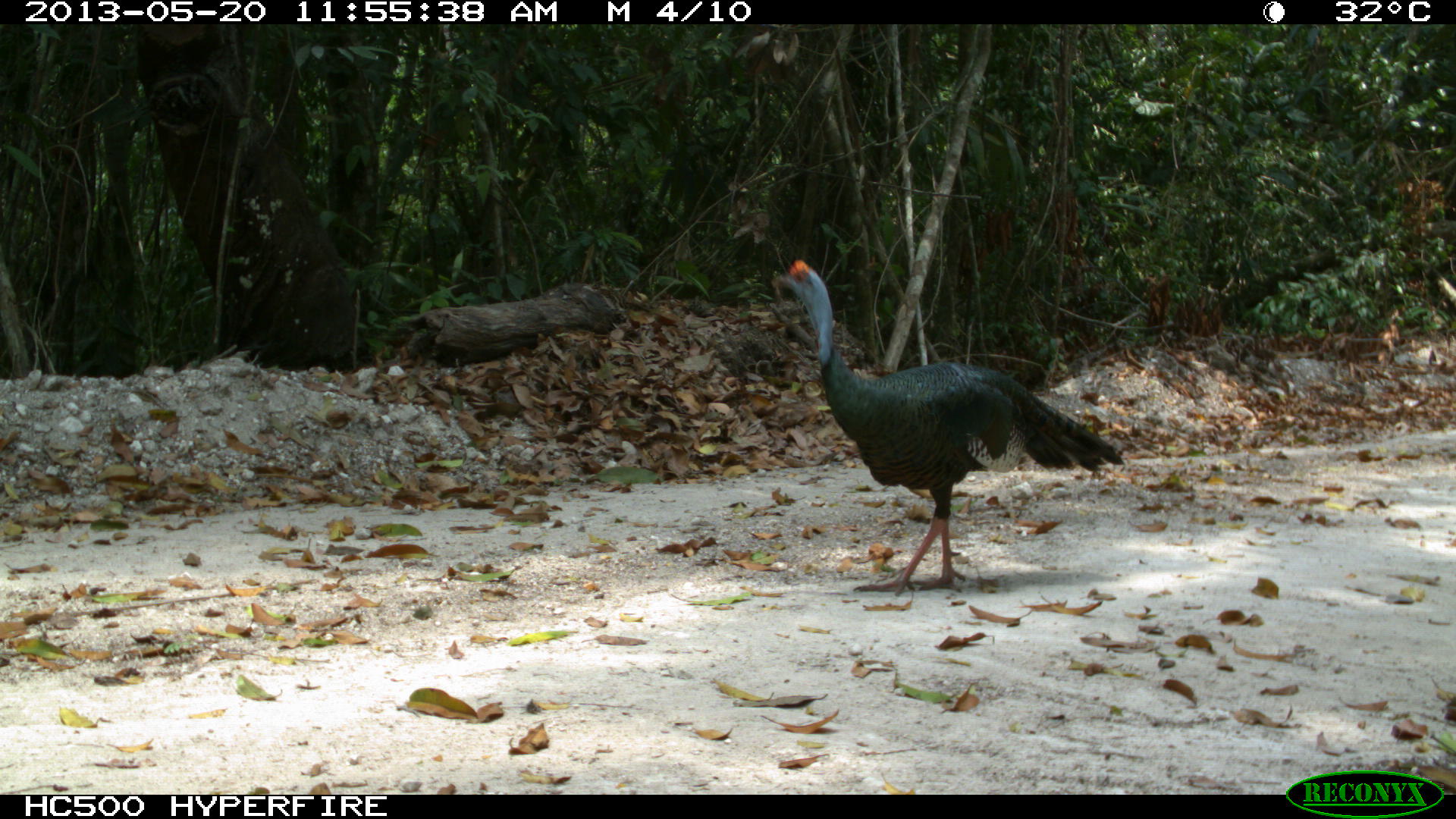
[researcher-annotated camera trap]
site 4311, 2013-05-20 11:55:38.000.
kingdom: Animalia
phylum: Chordata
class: Aves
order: Galliformes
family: Phasianidae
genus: Meleagris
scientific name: Meleagris ocellata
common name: ocellated turkey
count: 1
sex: male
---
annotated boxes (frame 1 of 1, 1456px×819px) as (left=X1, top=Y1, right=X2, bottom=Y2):
meleagris ocellata: (left=767, top=257, right=1127, bottom=596)